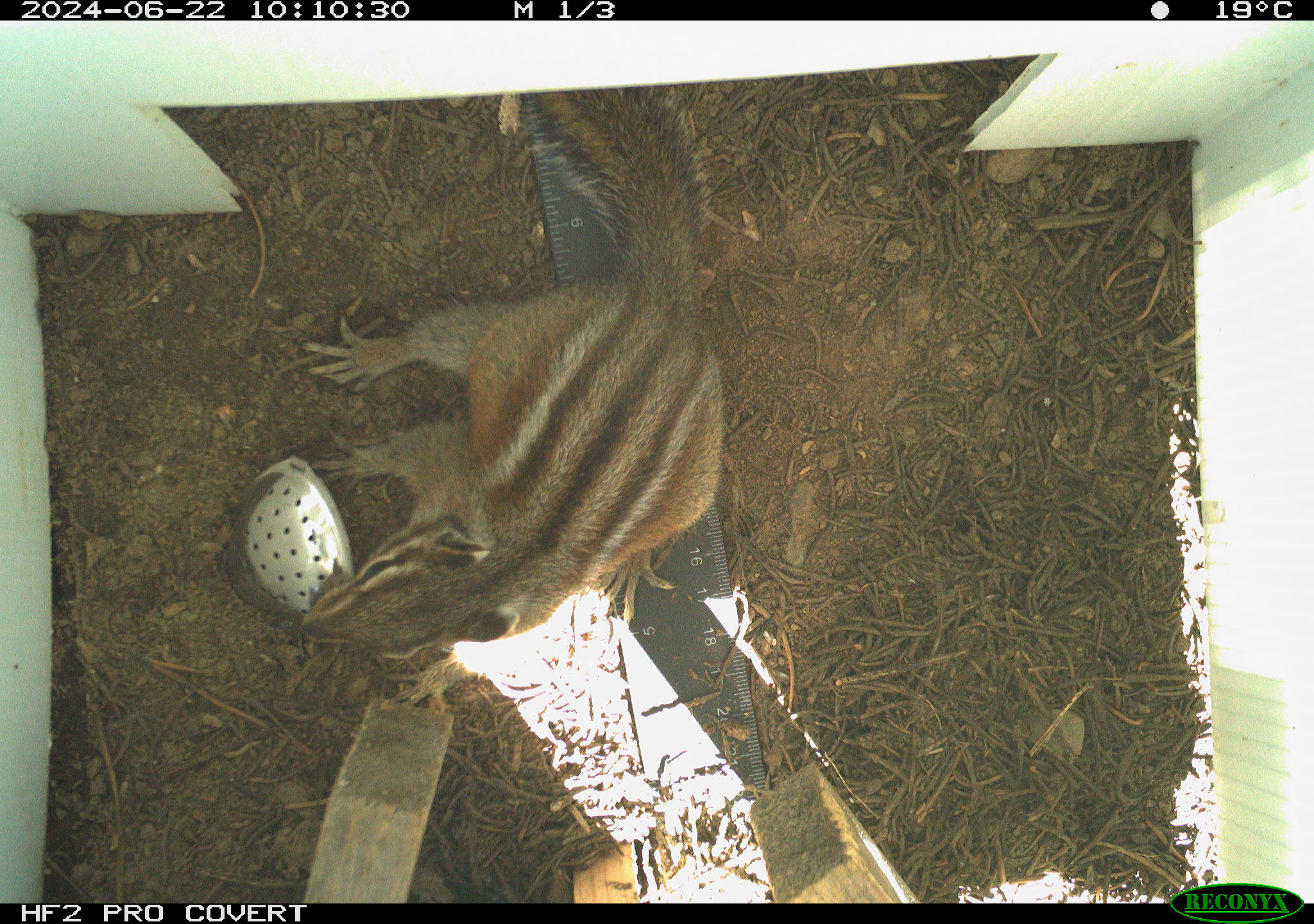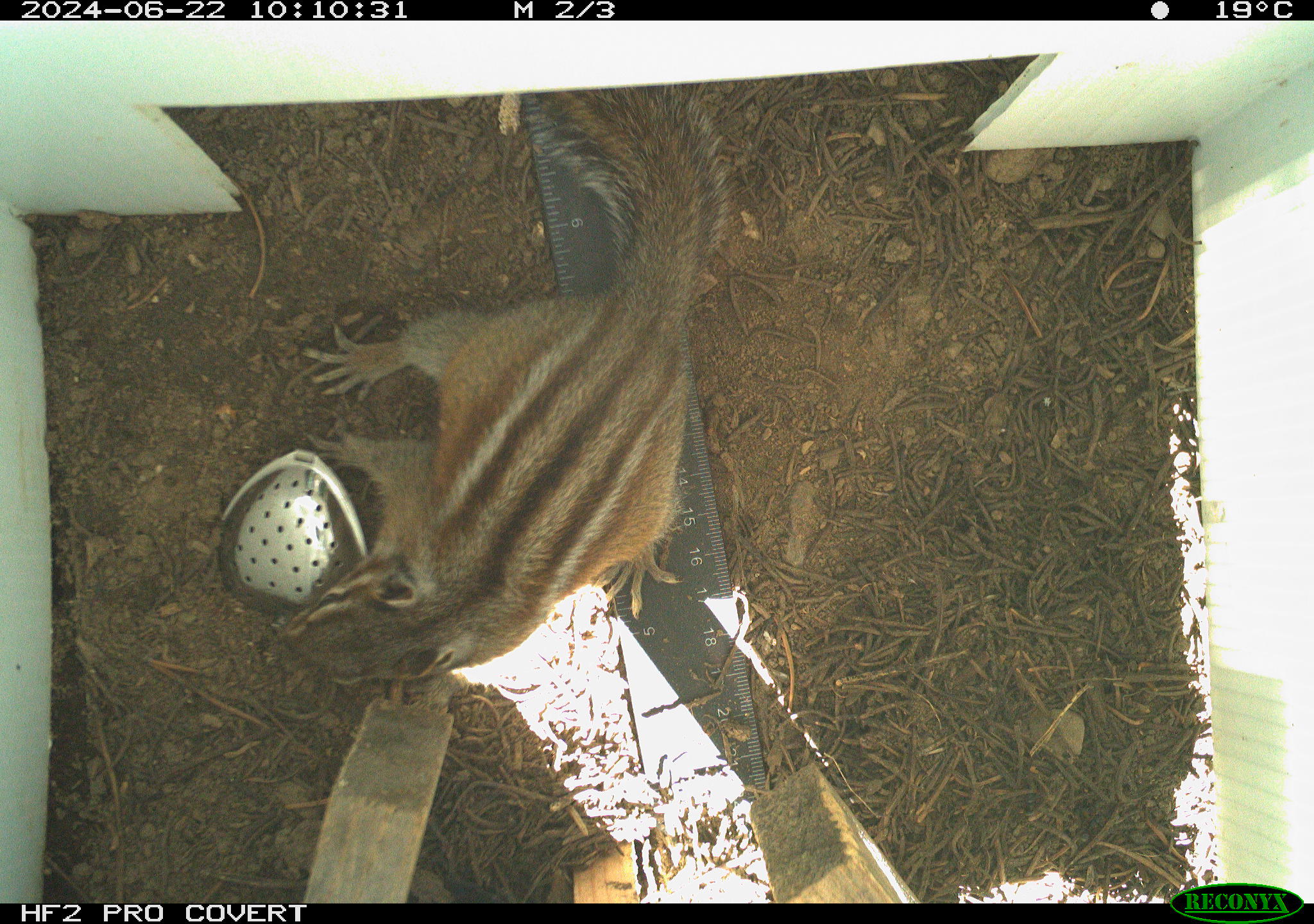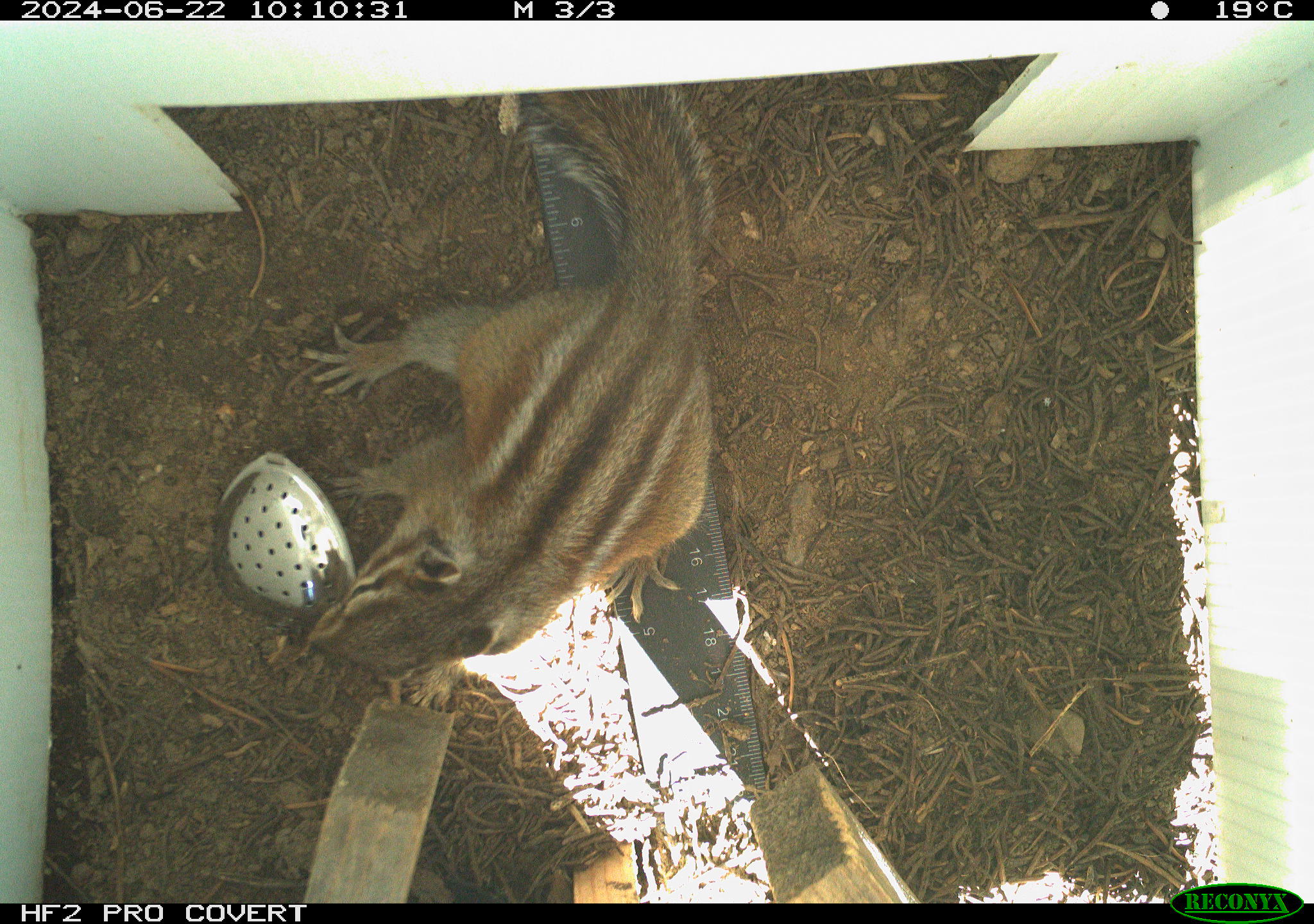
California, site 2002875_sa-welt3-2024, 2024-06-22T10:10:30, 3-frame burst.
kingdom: Animalia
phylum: Chordata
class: Mammalia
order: Rodentia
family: Sciuridae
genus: Neotamias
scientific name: Neotamias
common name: western chipmunks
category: neotamias species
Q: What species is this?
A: Neotamias species (western chipmunks) (Neotamias).